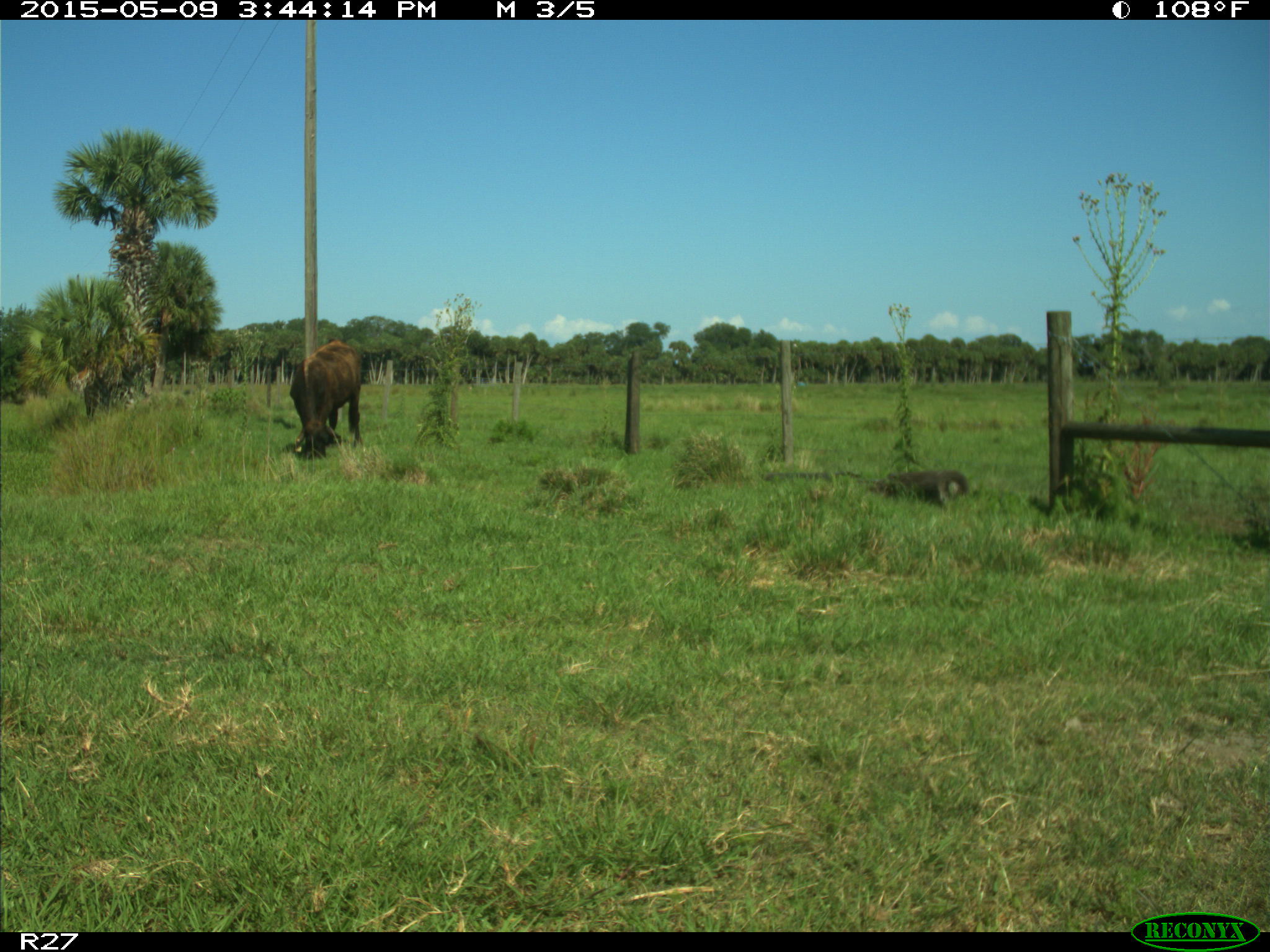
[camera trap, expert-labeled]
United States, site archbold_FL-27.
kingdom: Animalia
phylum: Chordata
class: Mammalia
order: Artiodactyla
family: Bovidae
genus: Bos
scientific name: Bos taurus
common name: domestic cow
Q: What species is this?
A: Bos taurus (domestic cow).